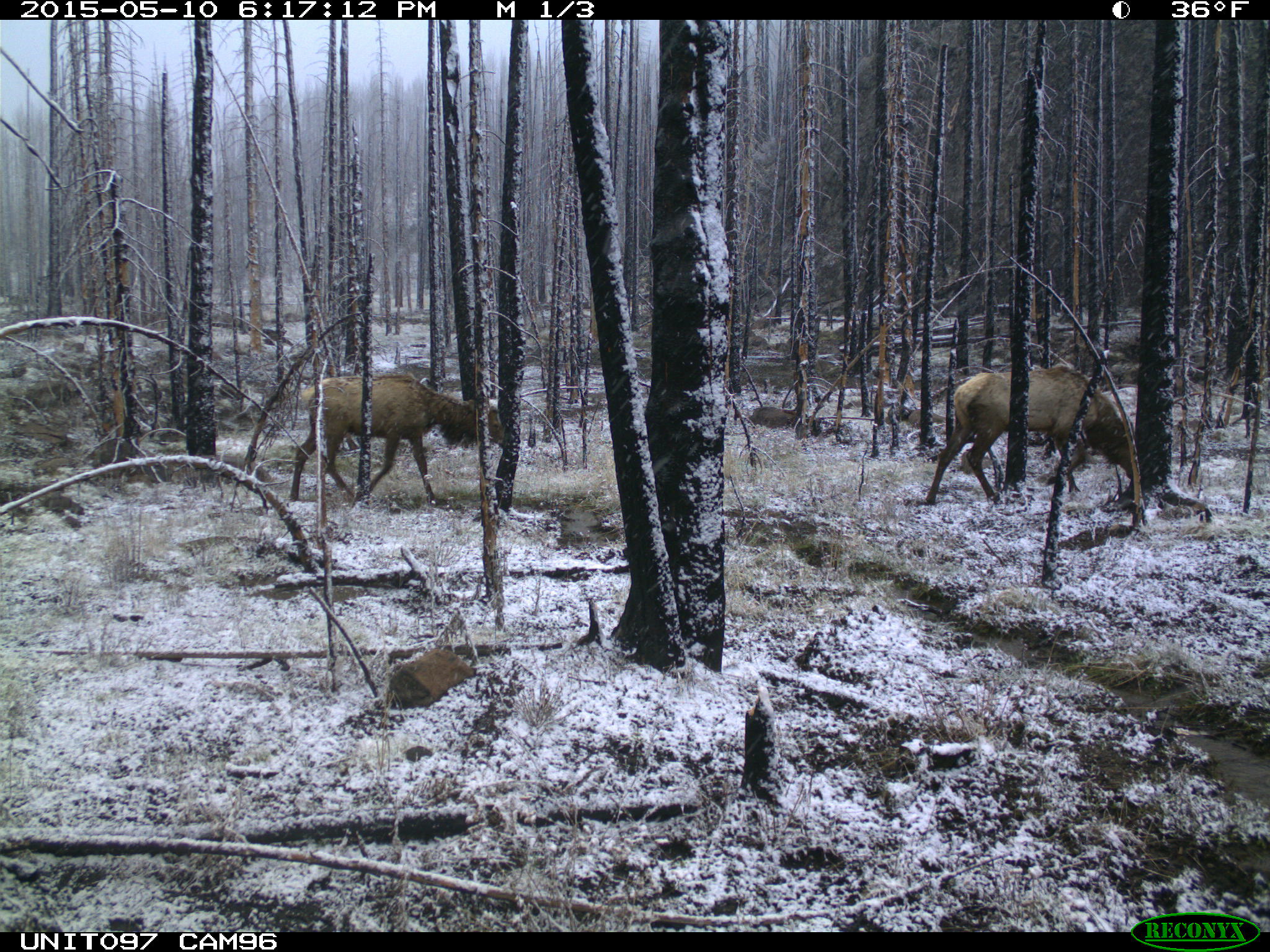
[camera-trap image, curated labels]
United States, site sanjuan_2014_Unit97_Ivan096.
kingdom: Animalia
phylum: Chordata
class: Mammalia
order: Artiodactyla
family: Cervidae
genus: Cervus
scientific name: Cervus elaphus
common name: red deer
Cervus elaphus (red deer).